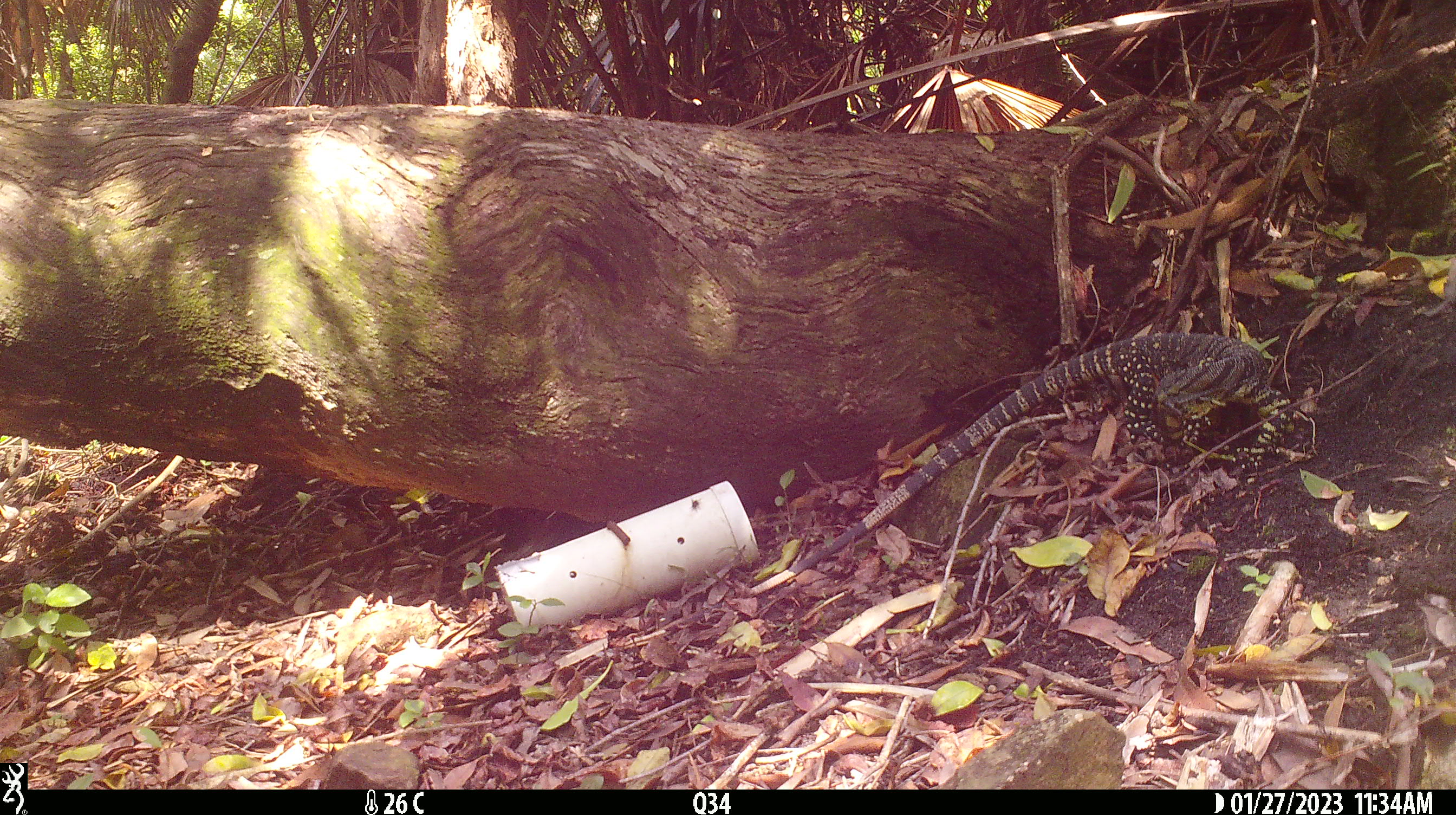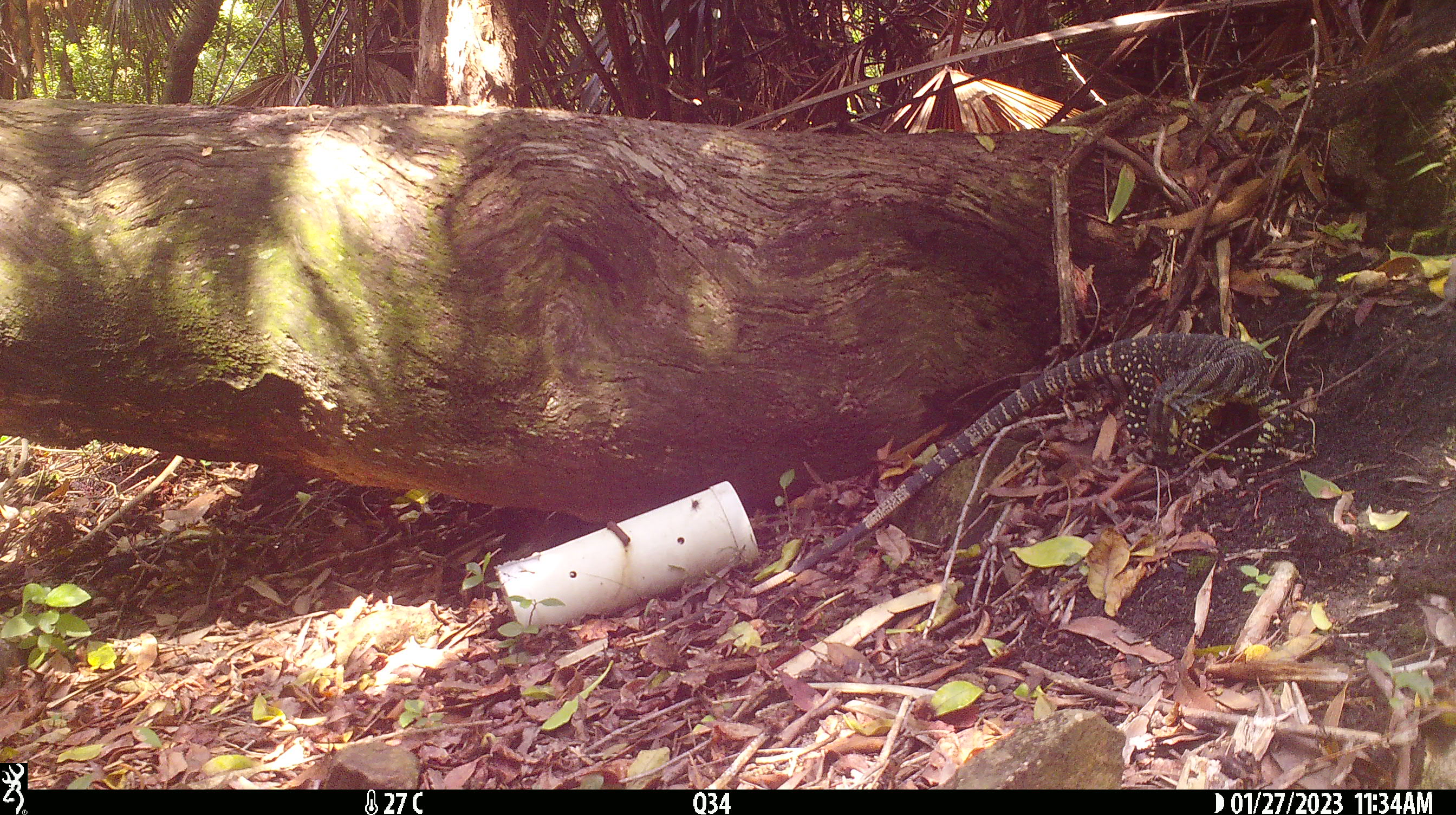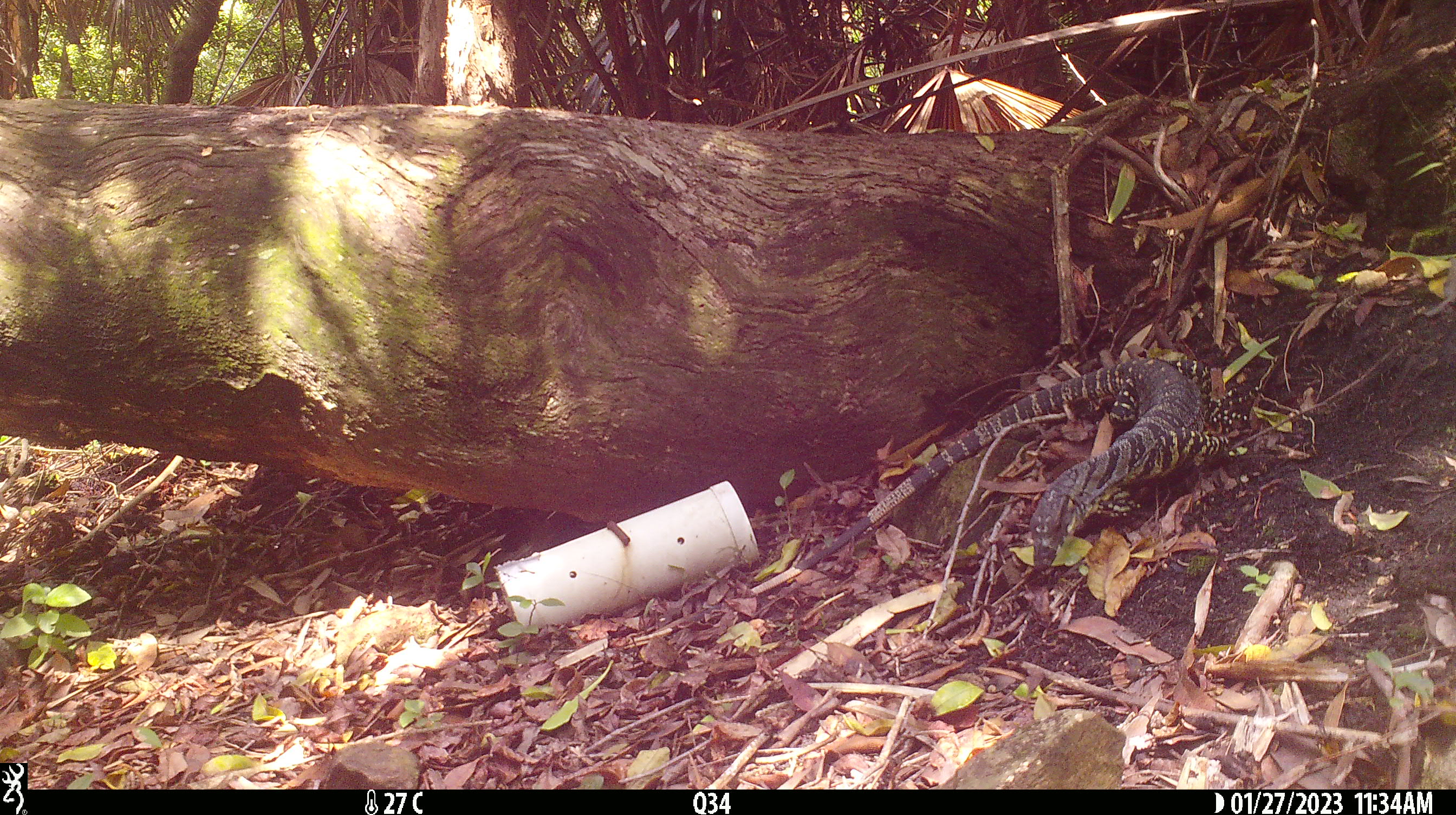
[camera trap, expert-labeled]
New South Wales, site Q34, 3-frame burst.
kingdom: Animalia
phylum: Chordata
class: Reptilia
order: Squamata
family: Varanidae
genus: Varanus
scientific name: Varanus varius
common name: lace monitor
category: goanna